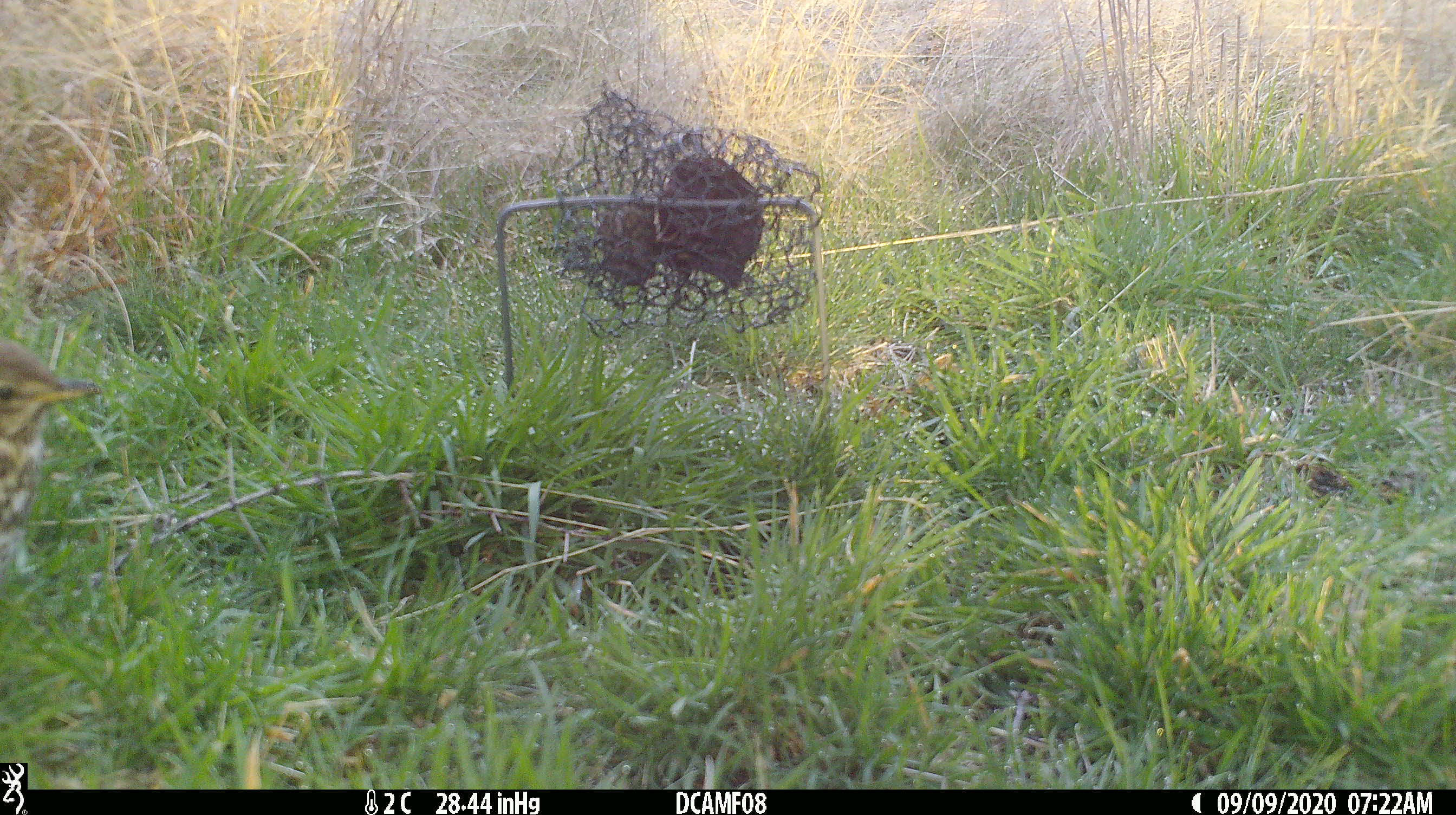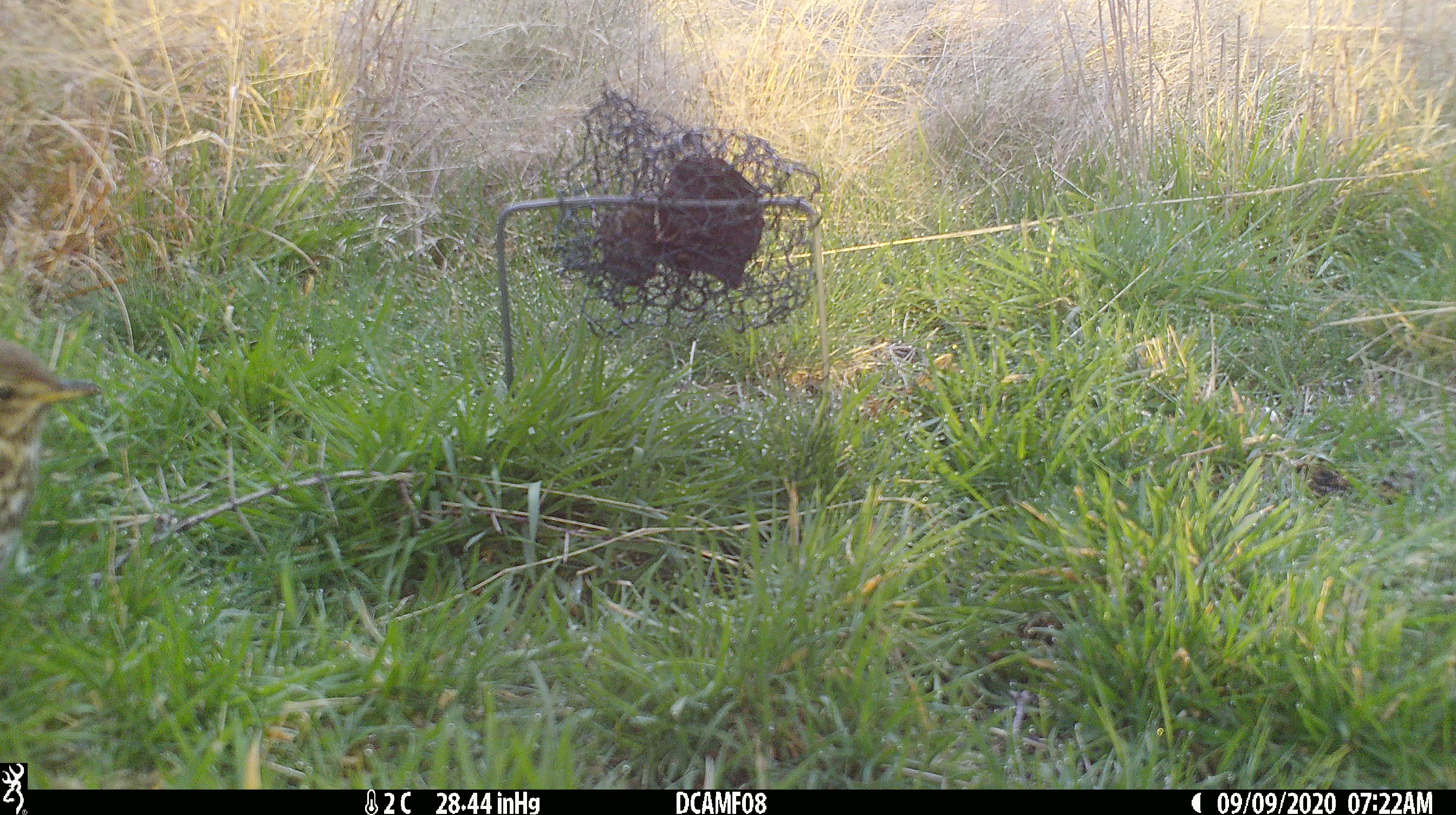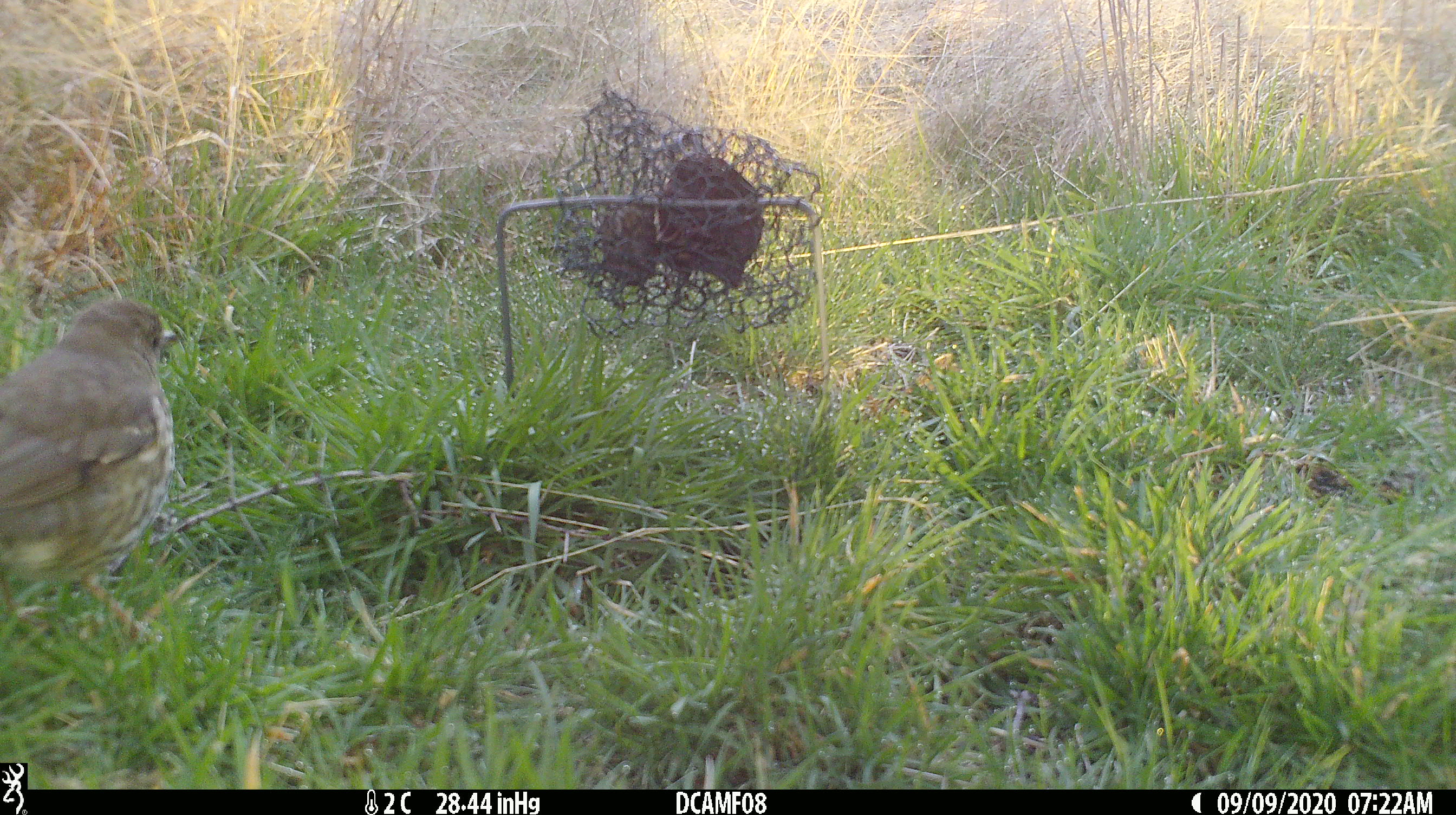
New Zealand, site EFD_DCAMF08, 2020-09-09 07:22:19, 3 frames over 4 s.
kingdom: Animalia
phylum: Chordata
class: Aves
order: Passeriformes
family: Turdidae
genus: Turdus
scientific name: Turdus philomelos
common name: song thrush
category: thrush